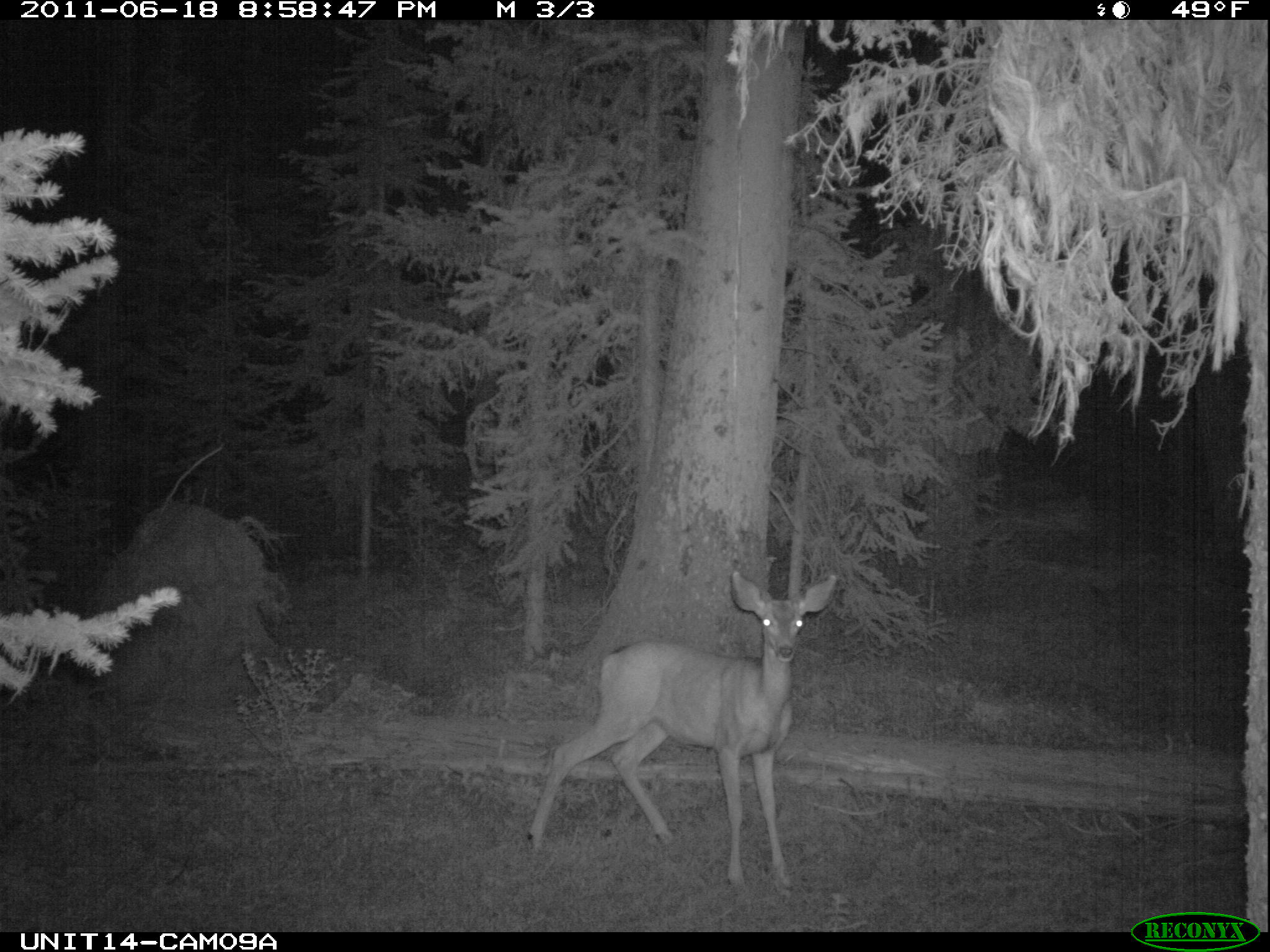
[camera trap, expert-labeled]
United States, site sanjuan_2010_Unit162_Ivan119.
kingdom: Animalia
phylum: Chordata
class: Mammalia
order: Artiodactyla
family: Cervidae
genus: Odocoileus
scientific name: Odocoileus hemionus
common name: mule deer